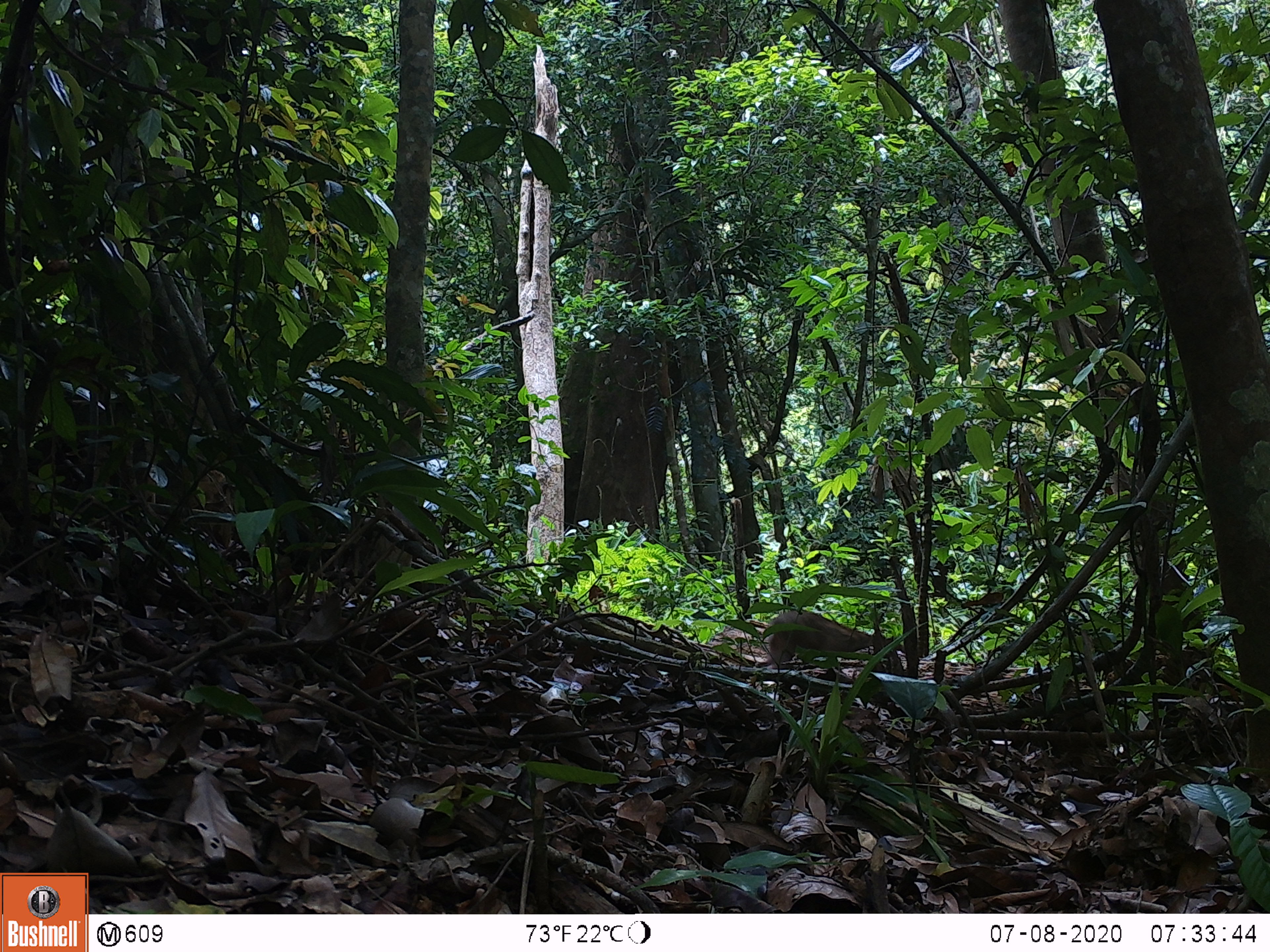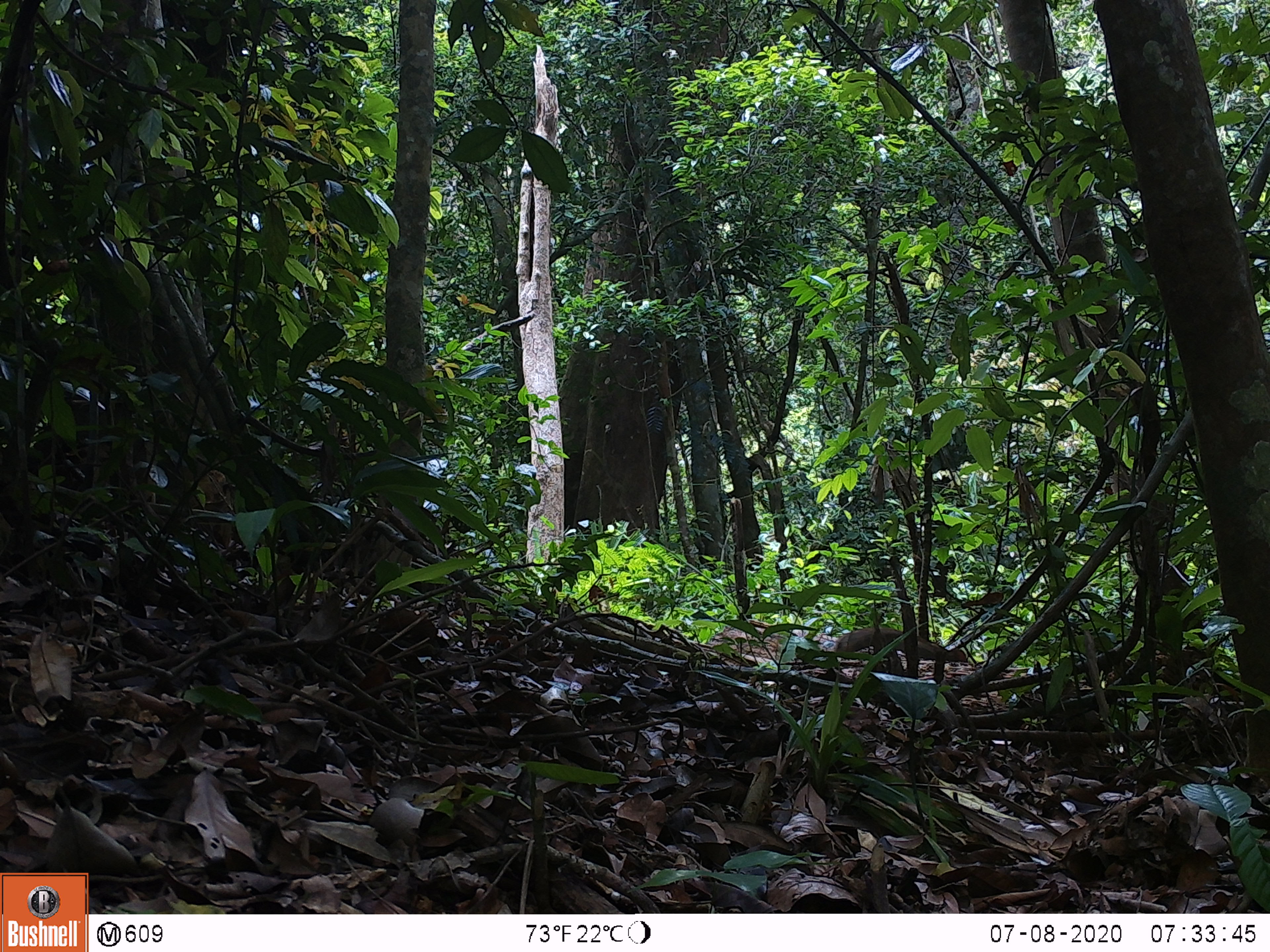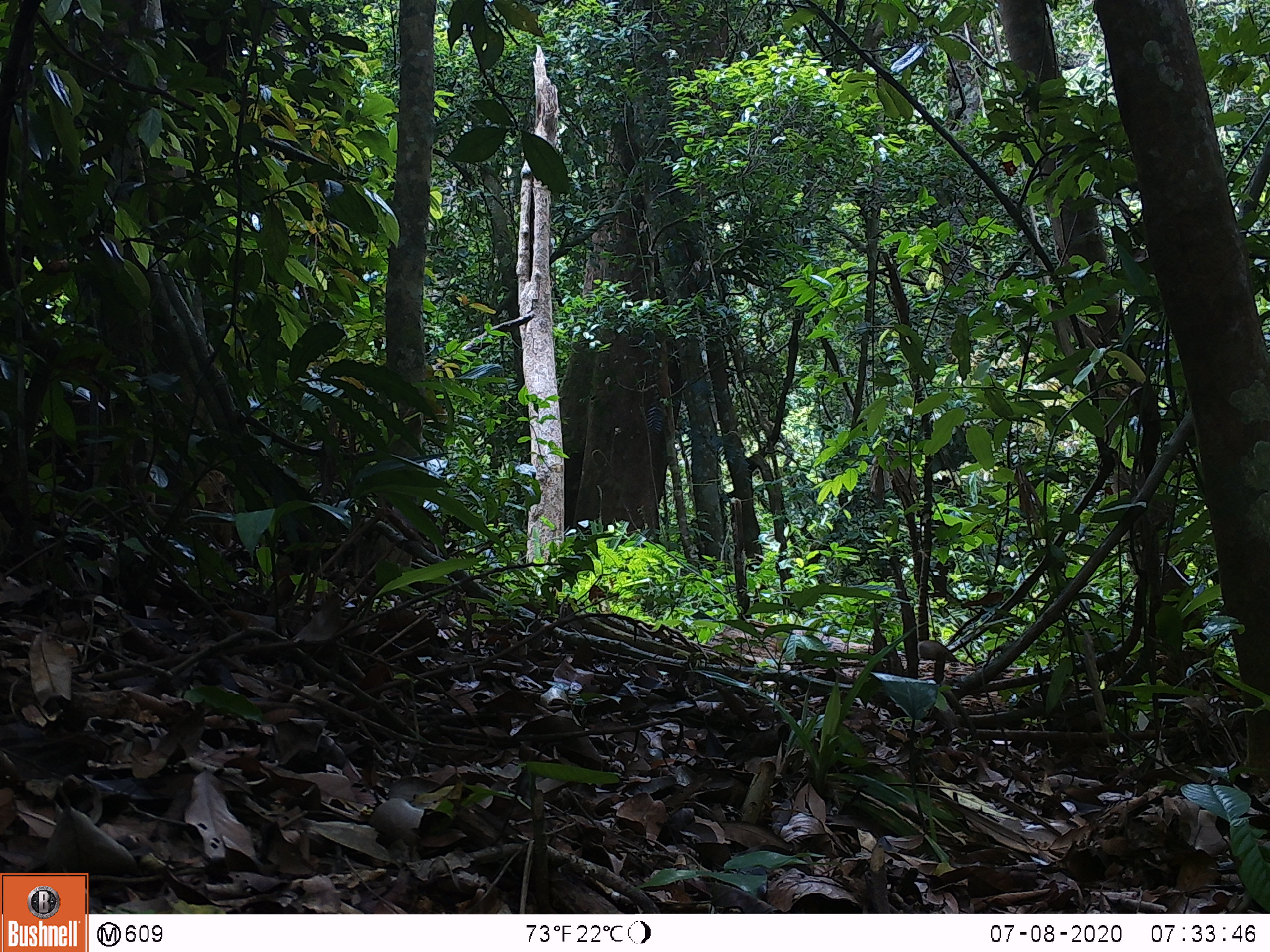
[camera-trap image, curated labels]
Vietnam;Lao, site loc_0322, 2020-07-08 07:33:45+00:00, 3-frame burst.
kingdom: Animalia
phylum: Chordata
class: Mammalia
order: Artiodactyla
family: Suidae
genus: Sus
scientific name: Sus scrofa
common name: eurasian wild pig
Eurasian wild pig (Sus scrofa). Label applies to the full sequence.